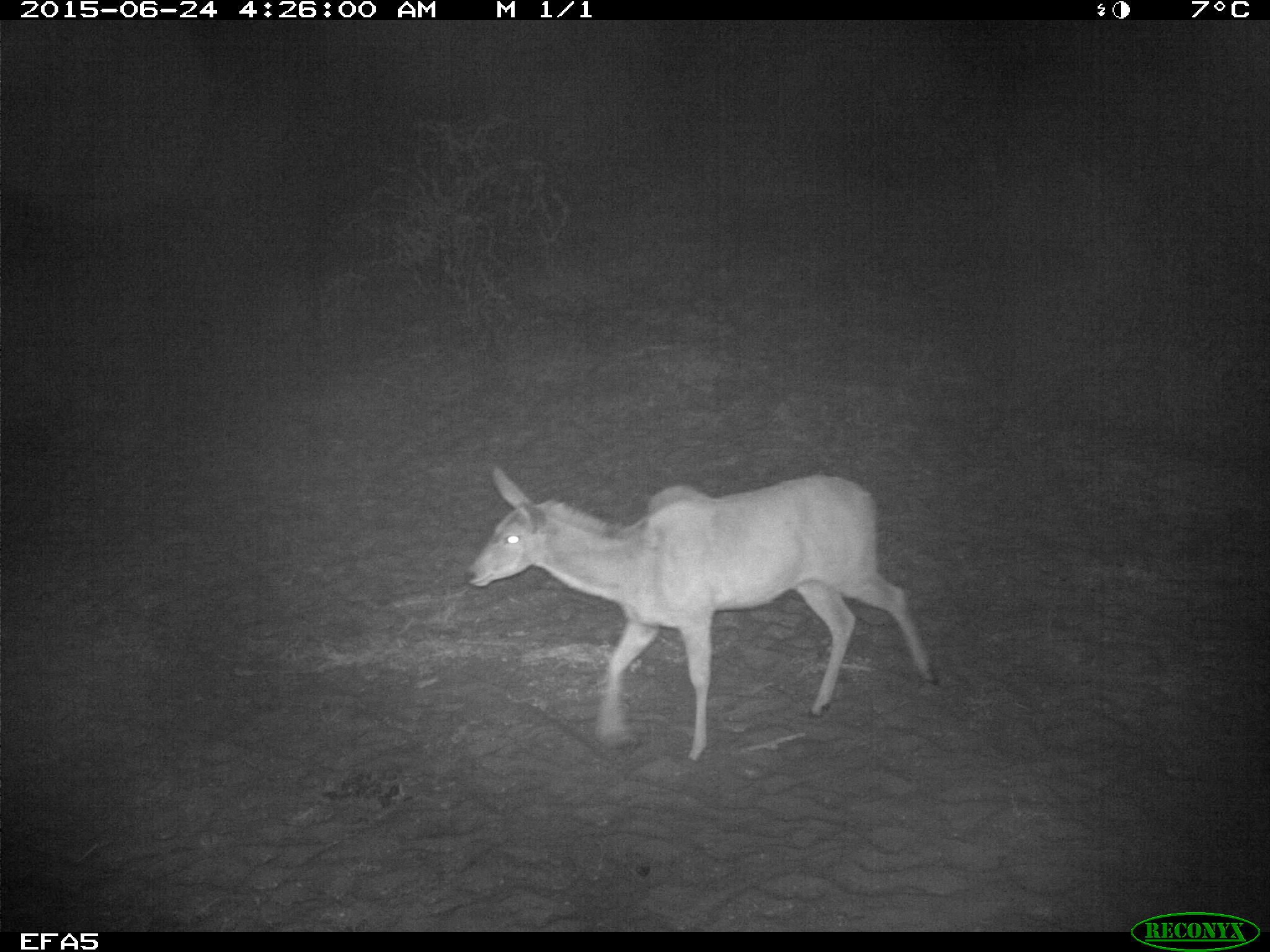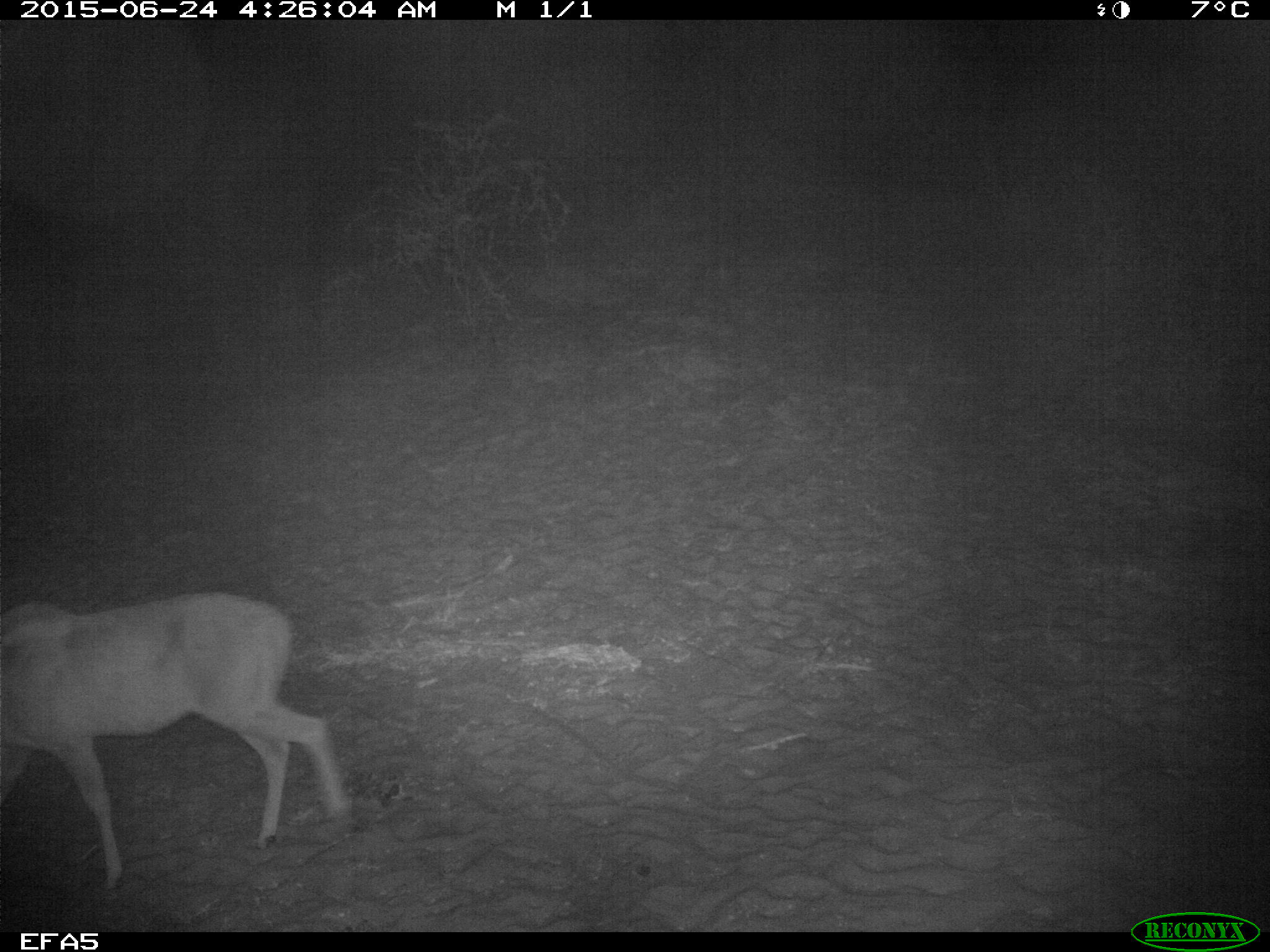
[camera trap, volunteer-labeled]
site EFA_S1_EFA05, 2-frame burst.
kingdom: Animalia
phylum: Chordata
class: Mammalia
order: Artiodactyla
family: Bovidae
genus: Tragelaphus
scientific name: Tragelaphus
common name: kudu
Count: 1.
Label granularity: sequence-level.